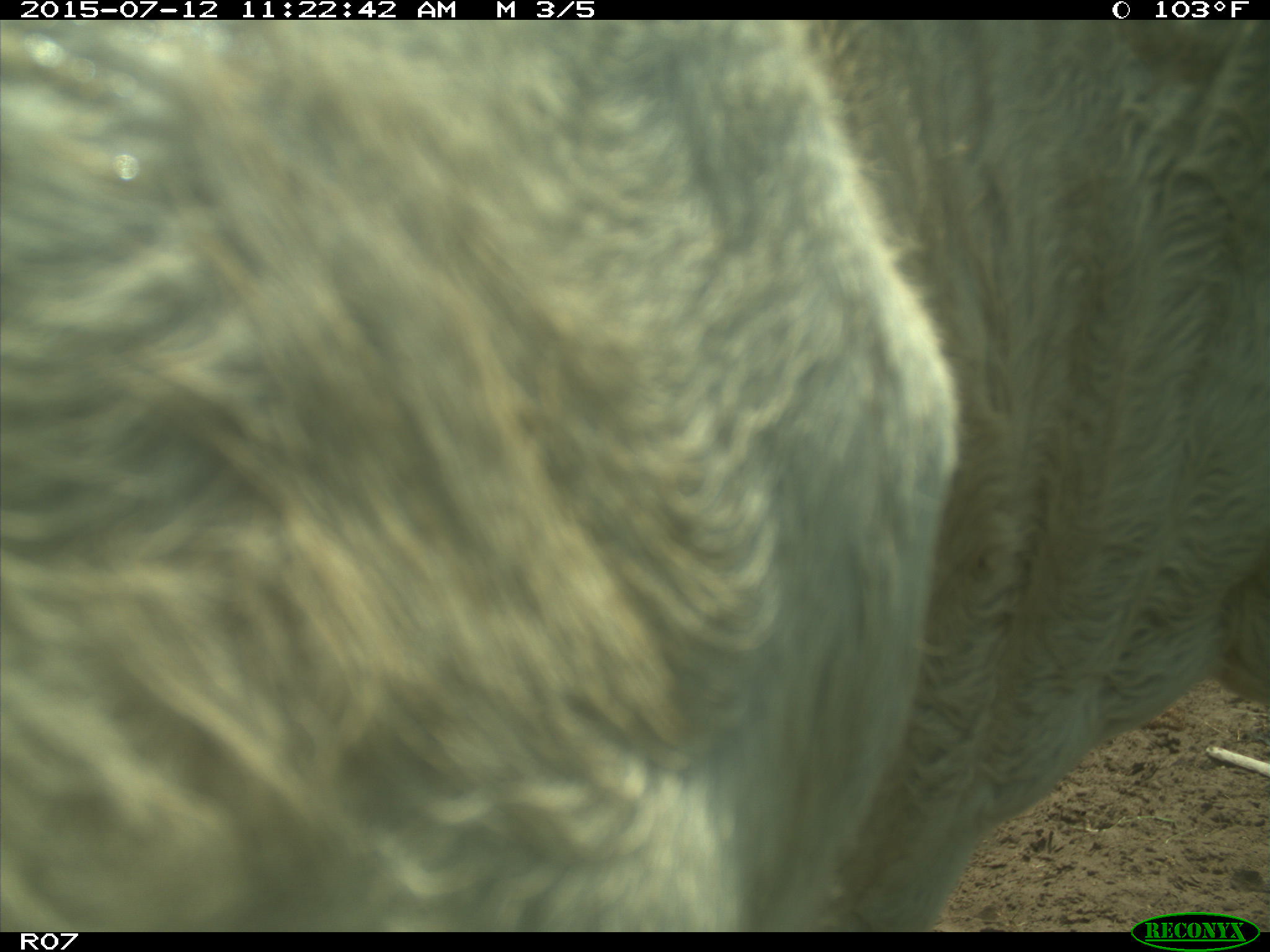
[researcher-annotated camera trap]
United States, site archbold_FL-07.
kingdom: Animalia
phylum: Chordata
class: Mammalia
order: Artiodactyla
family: Bovidae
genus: Bos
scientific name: Bos taurus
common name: domestic cow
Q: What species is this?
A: Bos taurus (domestic cow).